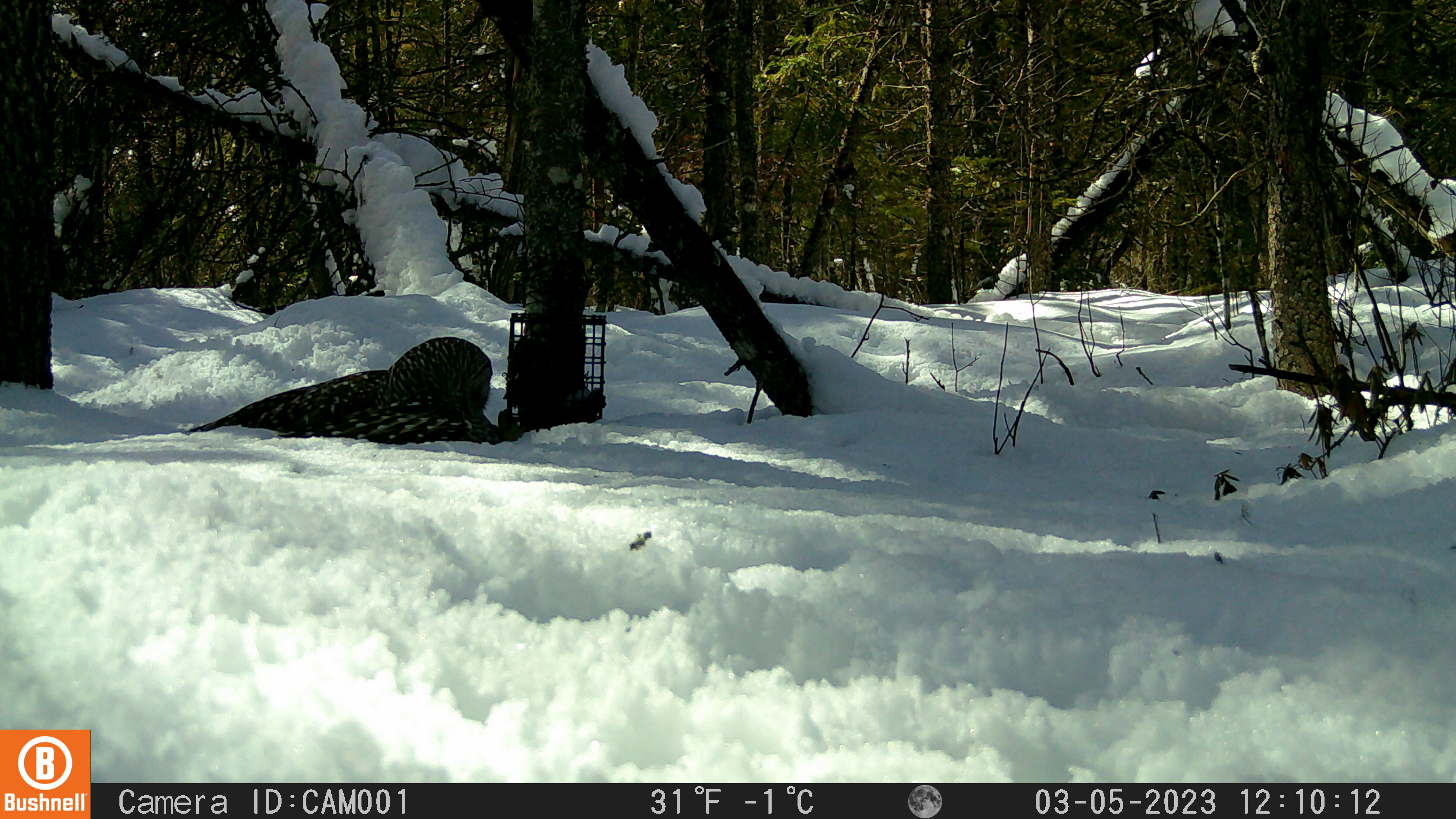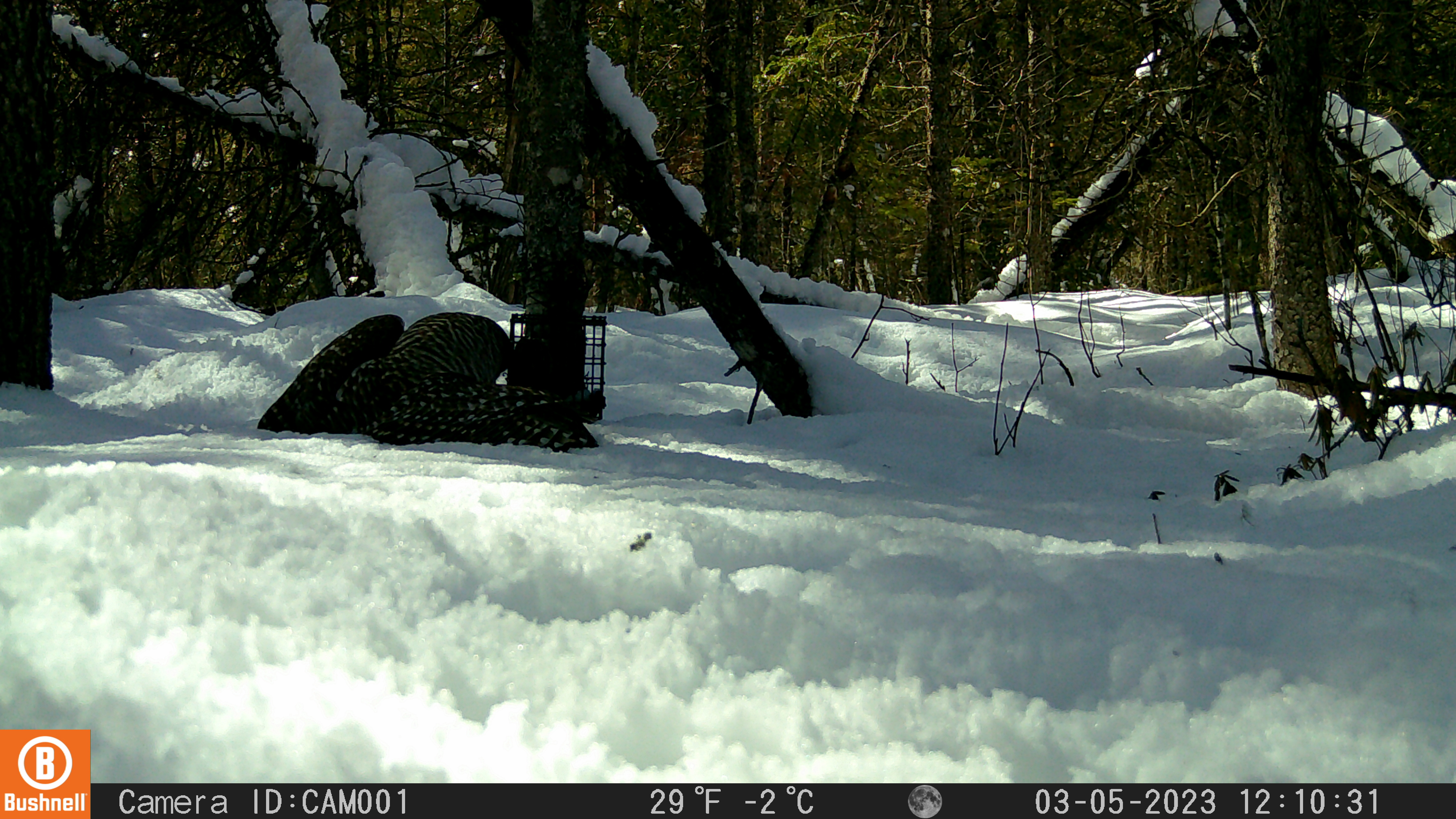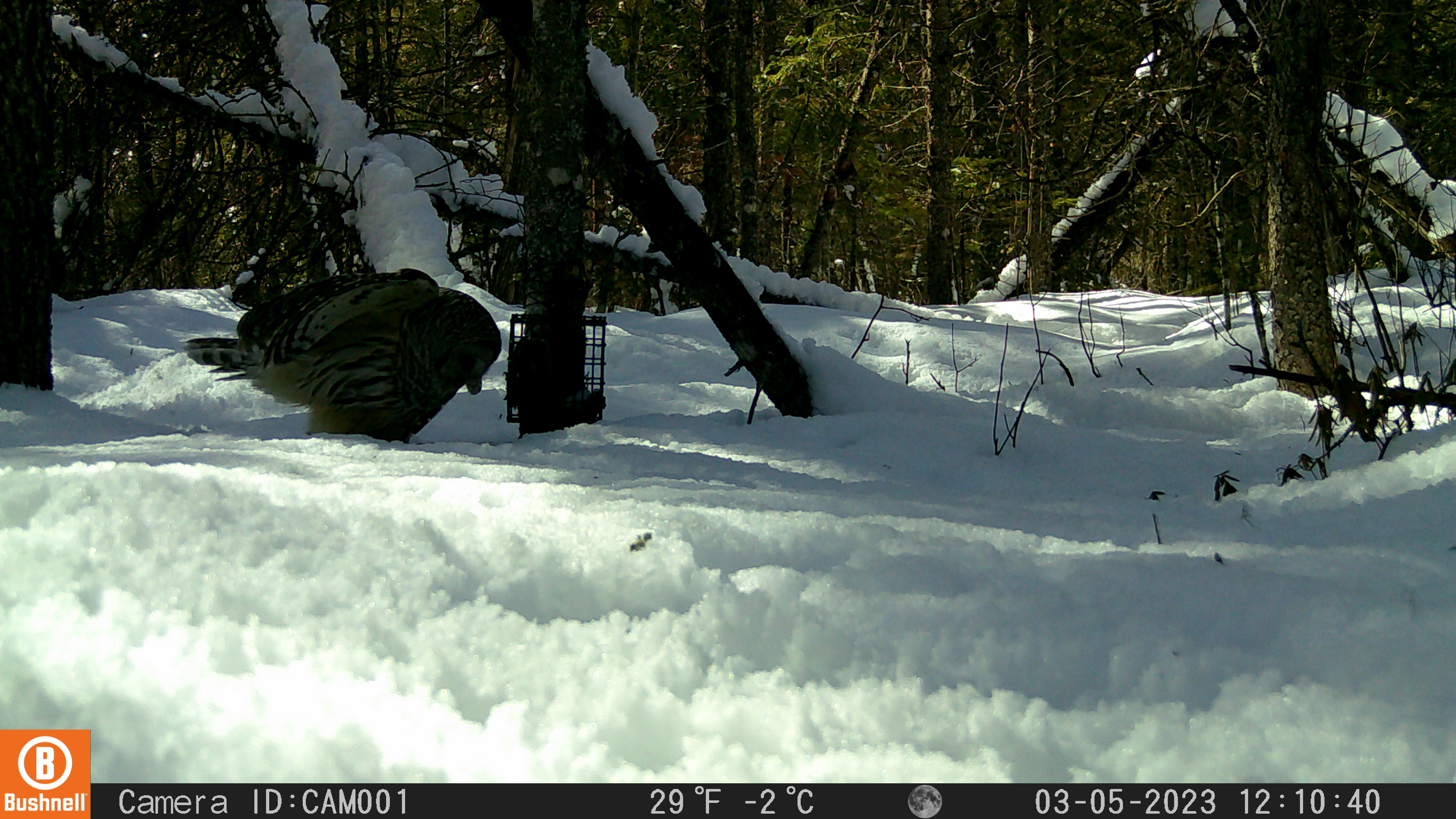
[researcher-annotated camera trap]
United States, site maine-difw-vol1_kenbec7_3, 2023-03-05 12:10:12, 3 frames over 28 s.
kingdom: Animalia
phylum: Chordata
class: Aves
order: Strigiformes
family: Strigidae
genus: Strix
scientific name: Strix varia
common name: barred owl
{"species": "barred owl (Strix varia)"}